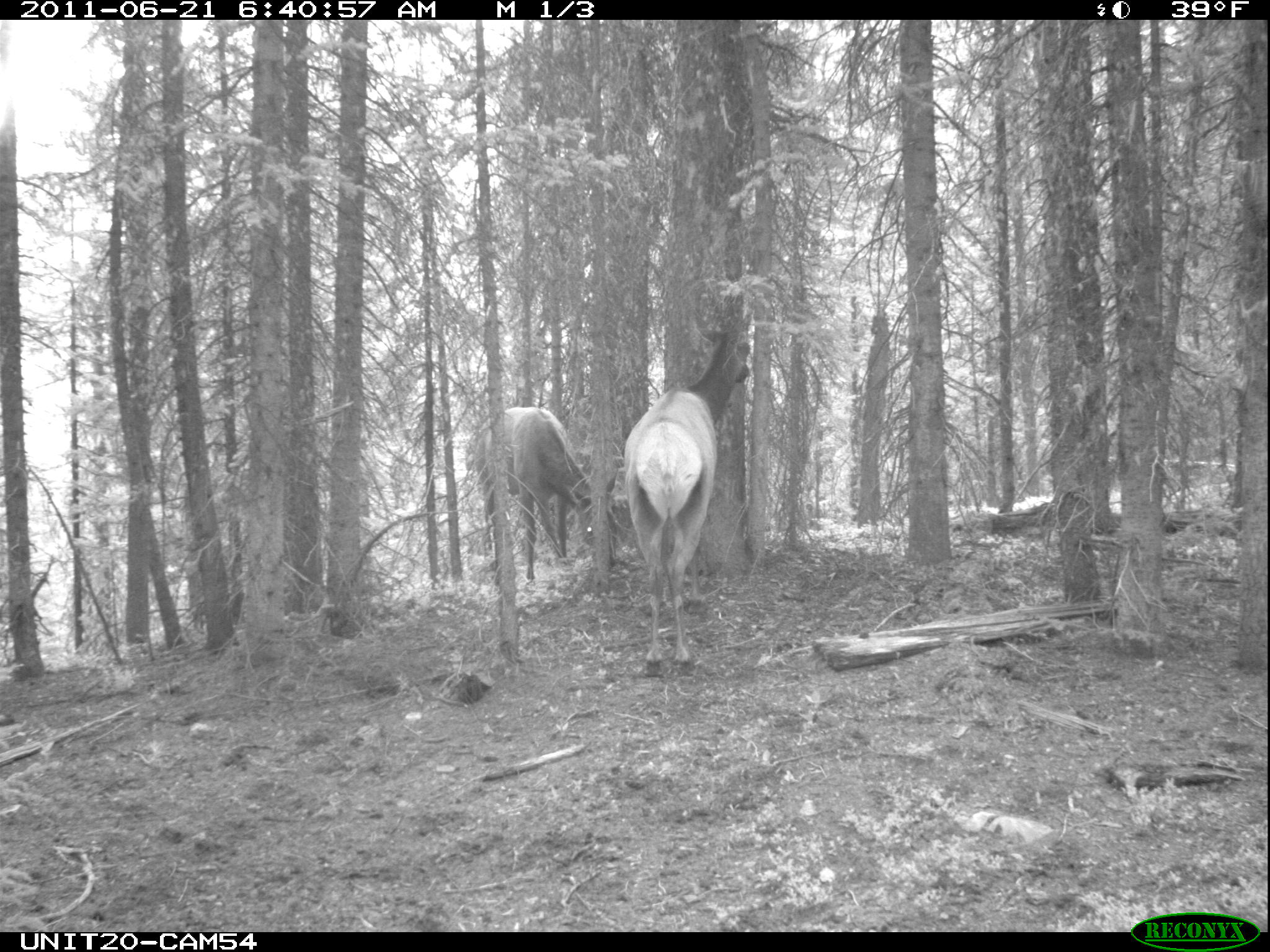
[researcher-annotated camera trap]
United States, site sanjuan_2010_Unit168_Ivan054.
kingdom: Animalia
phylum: Chordata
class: Mammalia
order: Artiodactyla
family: Cervidae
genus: Cervus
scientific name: Cervus elaphus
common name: red deer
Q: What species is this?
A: Cervus elaphus (red deer).